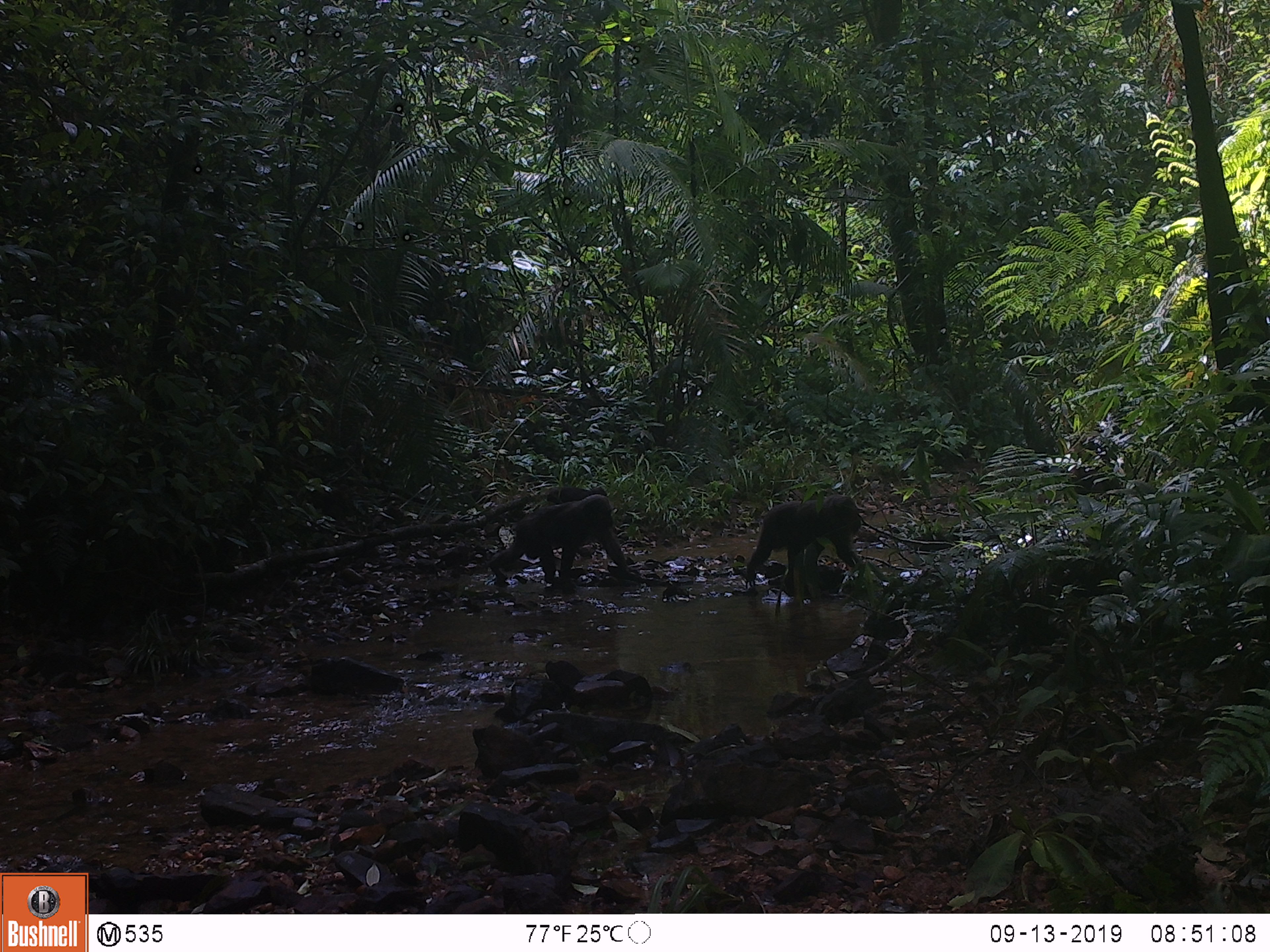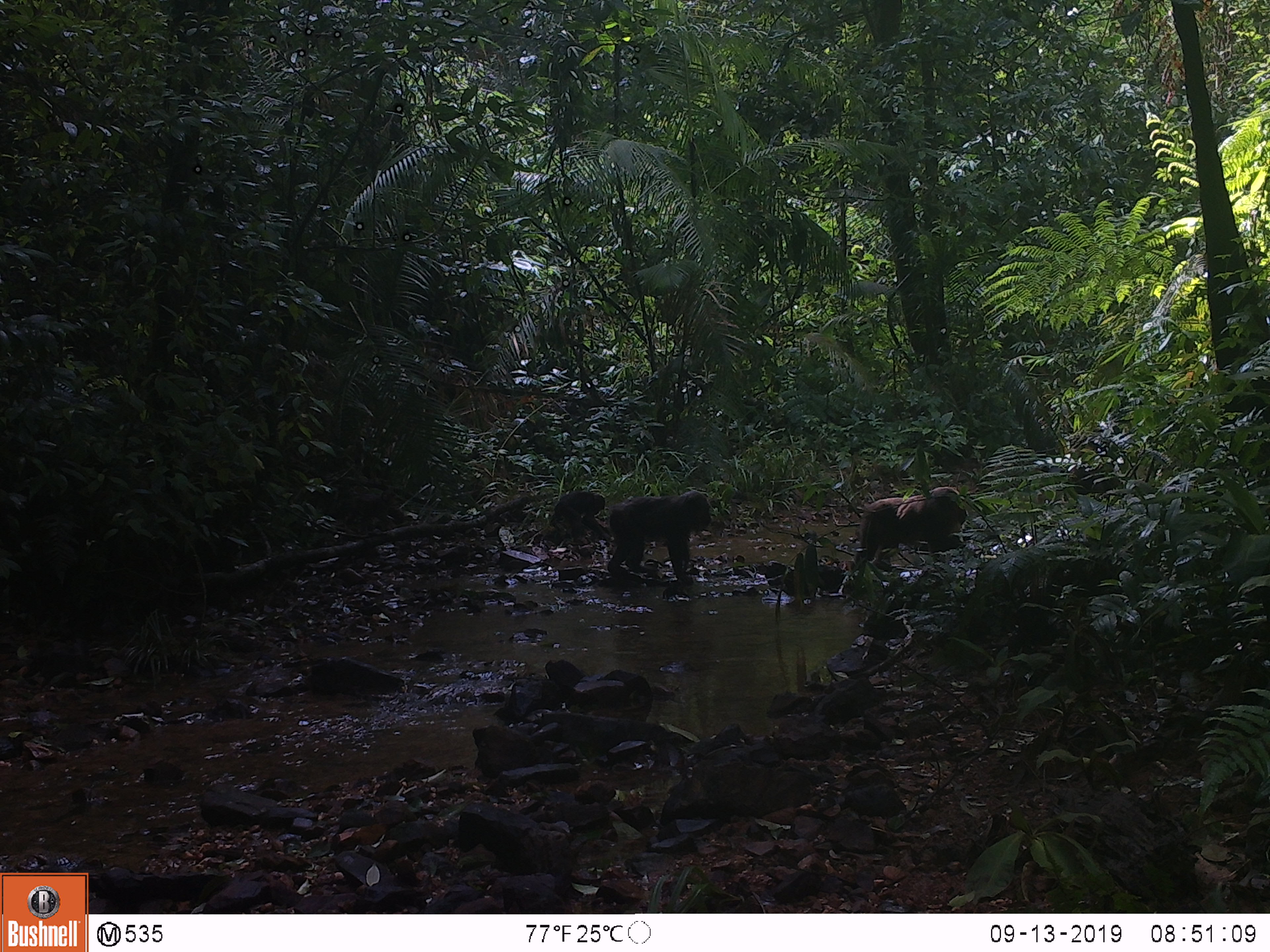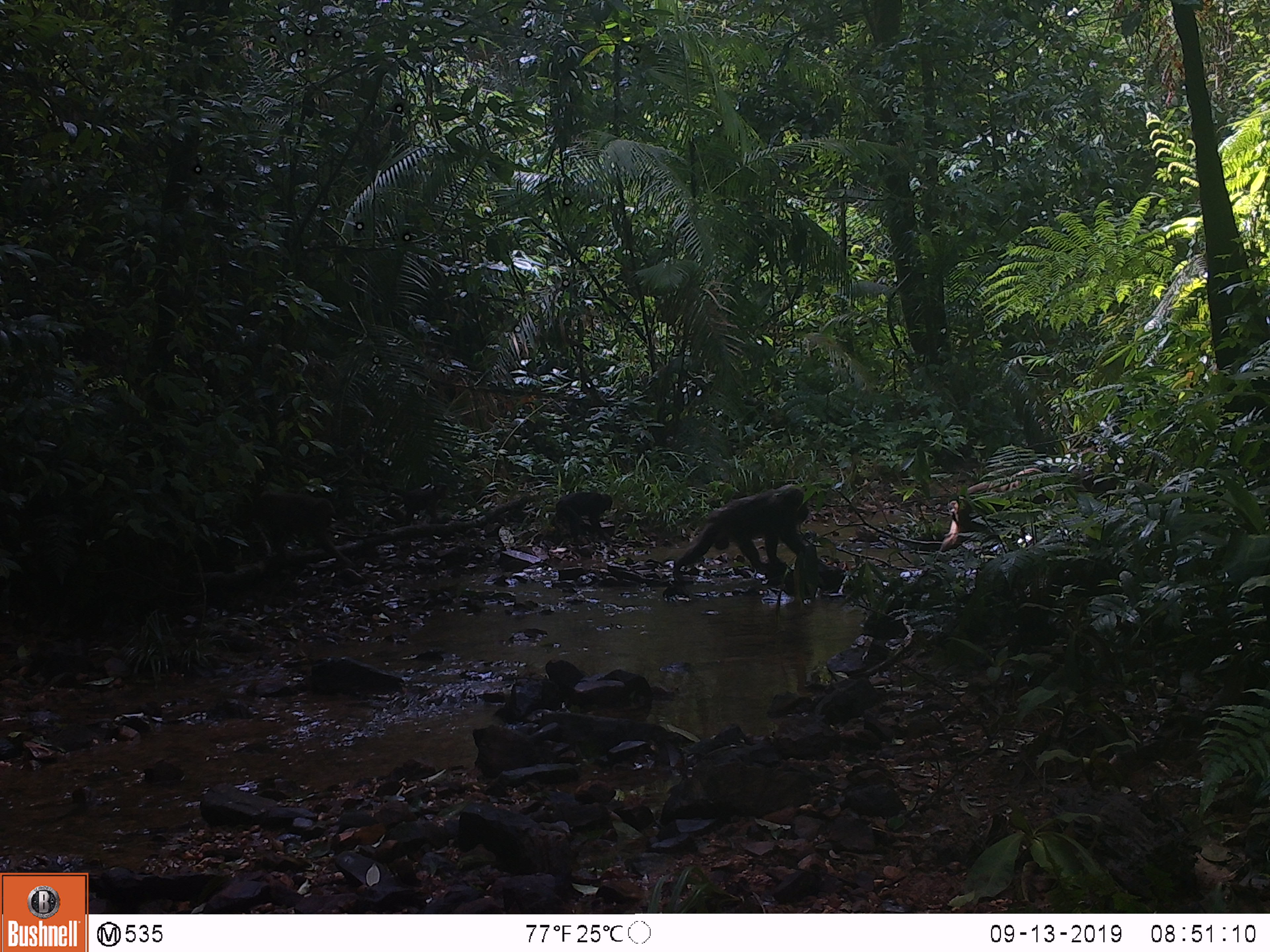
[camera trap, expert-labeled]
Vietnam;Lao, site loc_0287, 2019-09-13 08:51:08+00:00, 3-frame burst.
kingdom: Animalia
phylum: Chordata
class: Mammalia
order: Primates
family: Cercopithecidae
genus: Macaca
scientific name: Macaca arctoides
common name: stump-tailed macaque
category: stump tailed macaque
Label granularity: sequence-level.